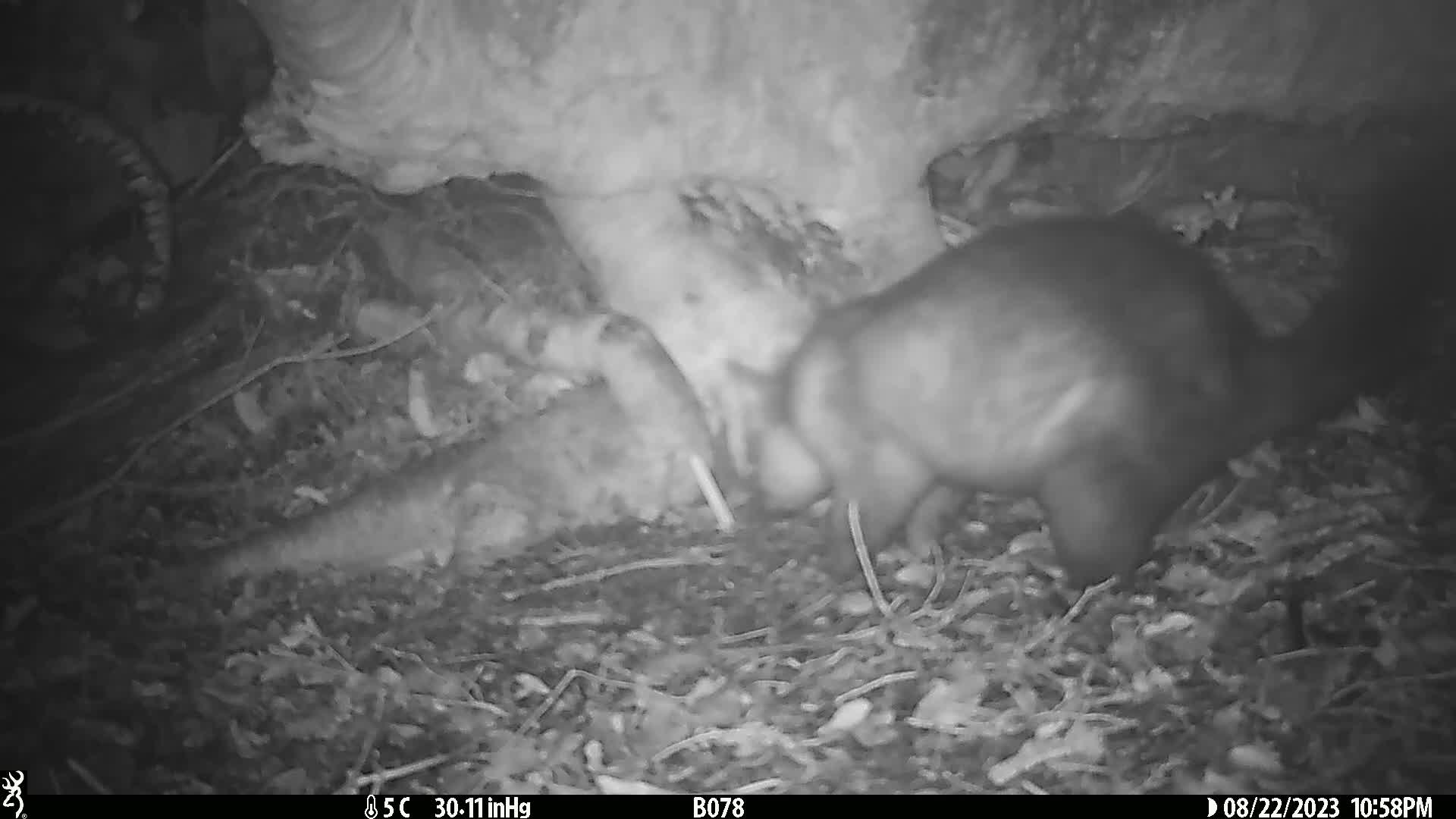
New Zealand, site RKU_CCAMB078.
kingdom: Animalia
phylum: Chordata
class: Mammalia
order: Diprotodontia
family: Phalangeridae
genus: Trichosurus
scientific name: Trichosurus vulpecula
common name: common brushtail possum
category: possum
Possum (common brushtail possum) (Trichosurus vulpecula).